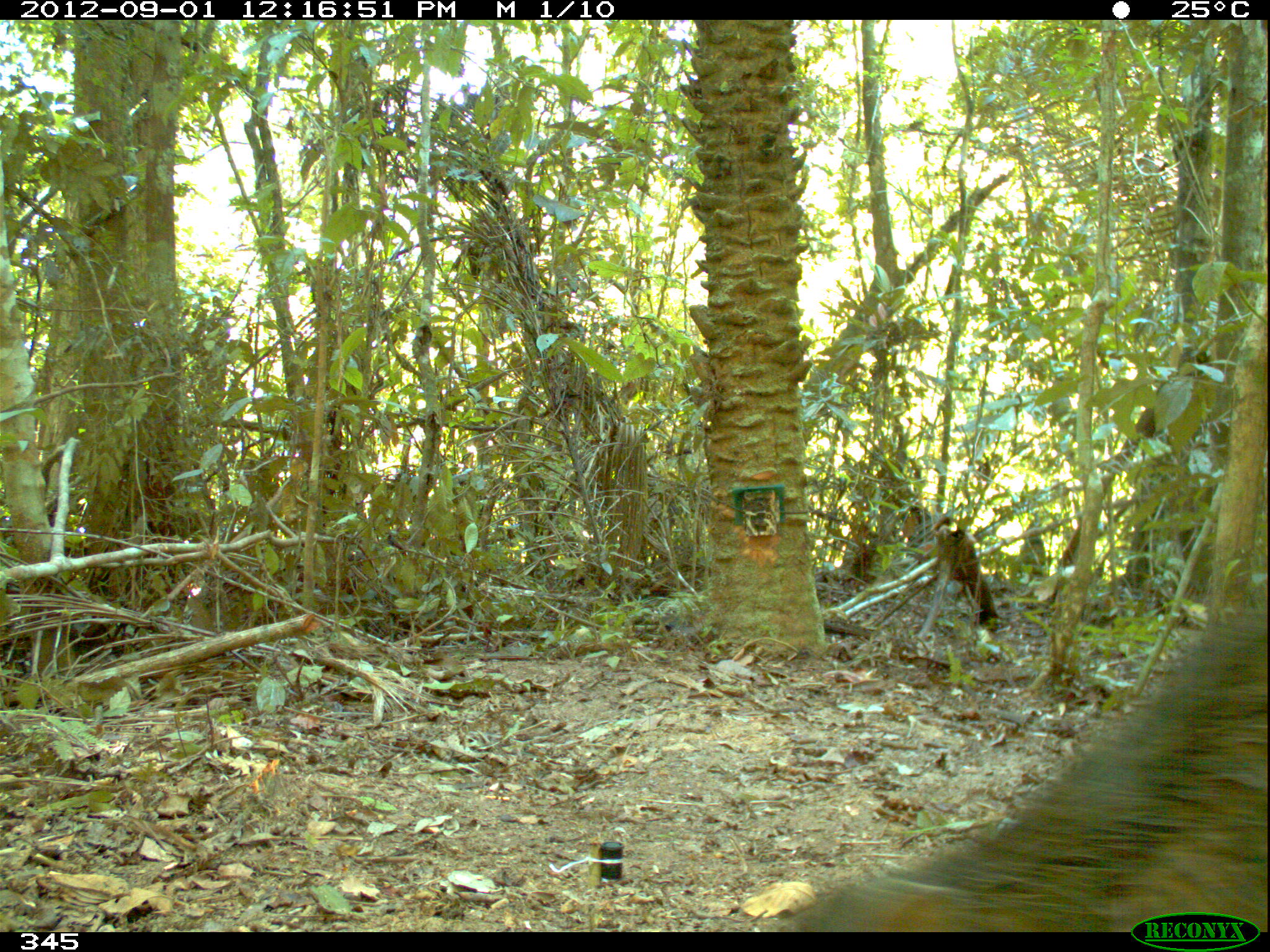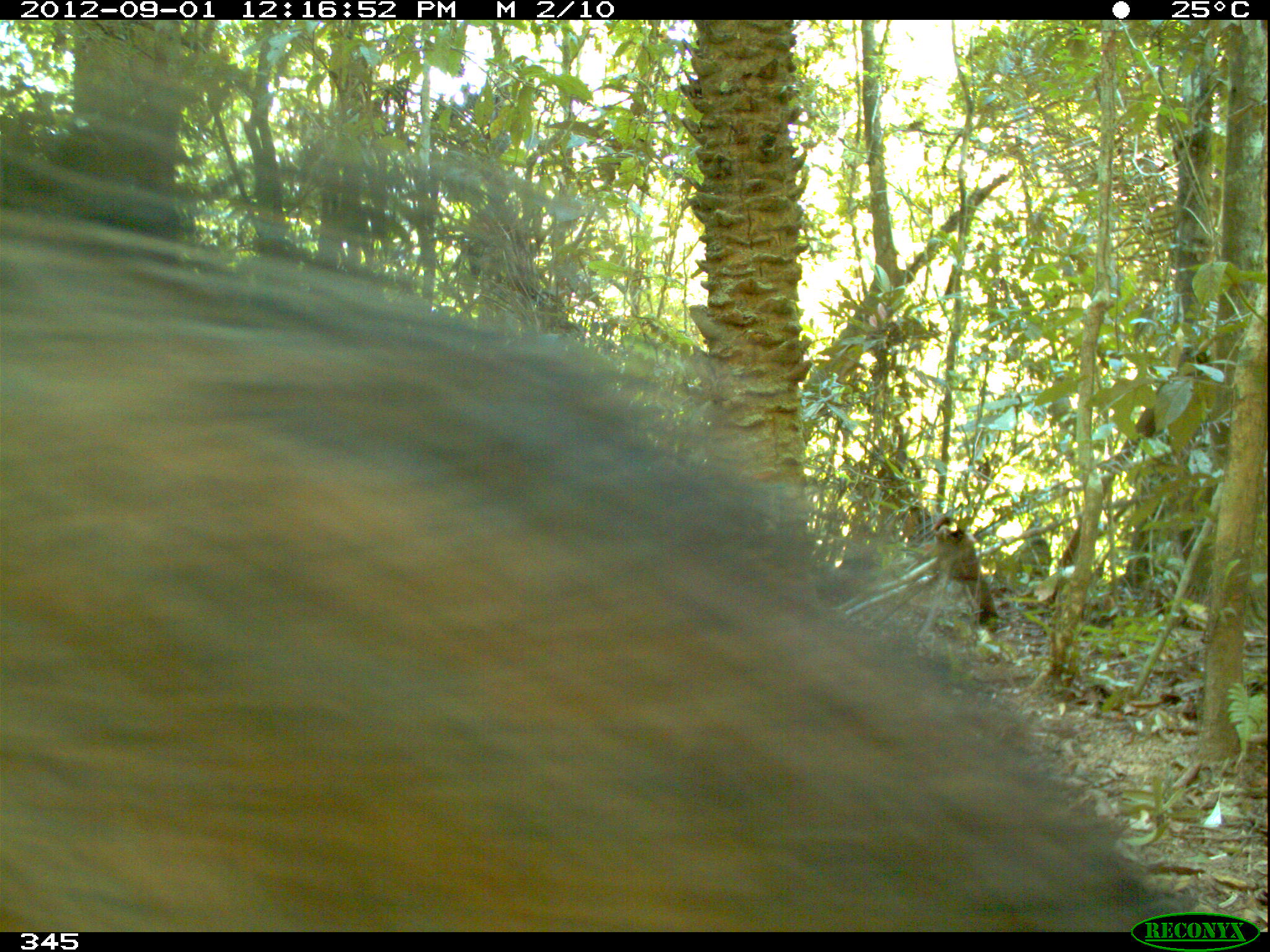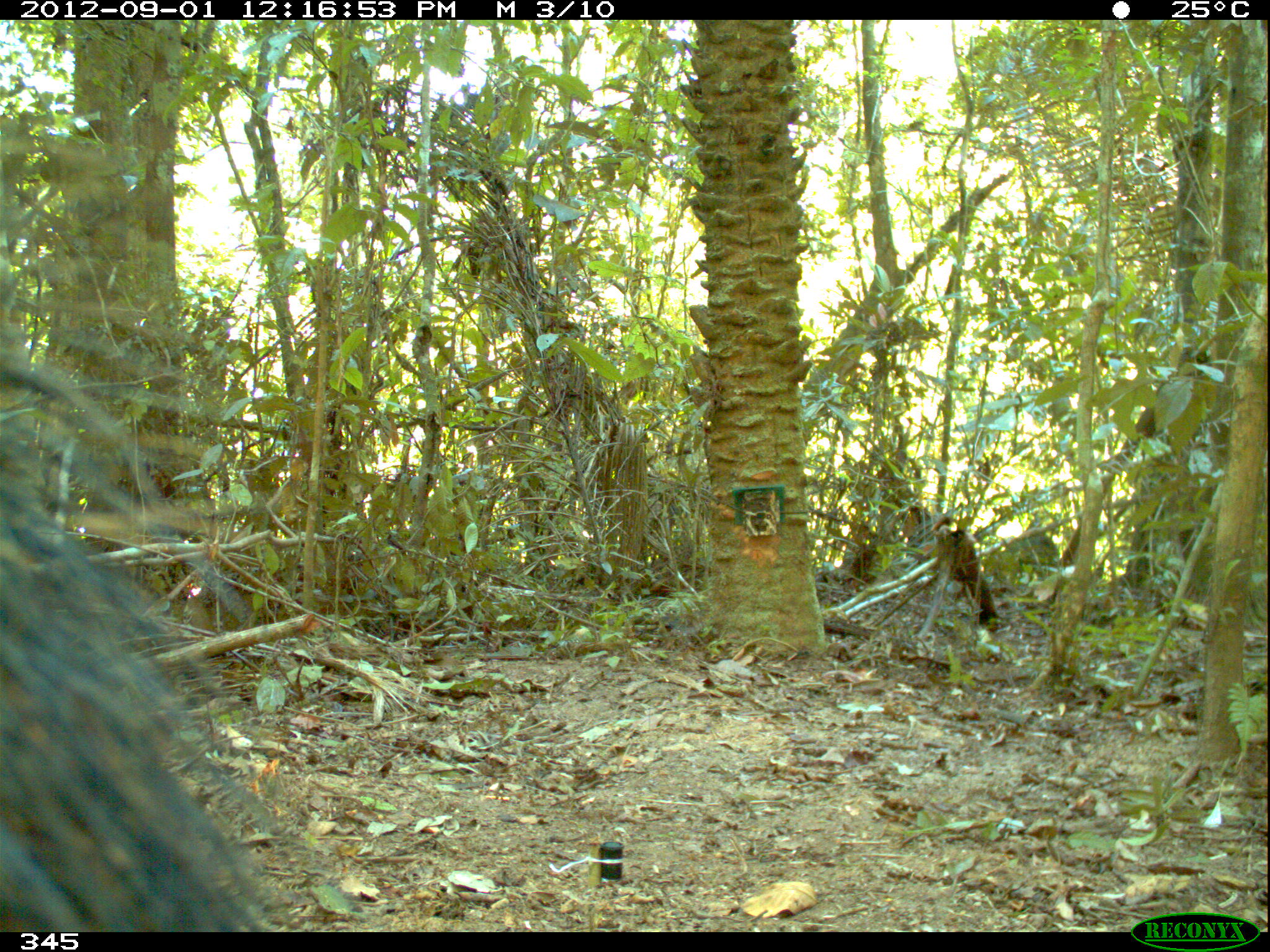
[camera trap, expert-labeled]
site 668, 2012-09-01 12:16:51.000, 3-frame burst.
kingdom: Animalia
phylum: Chordata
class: Mammalia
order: Artiodactyla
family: Tayassuidae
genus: Tayassu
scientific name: Tayassu pecari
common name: white-lipped peccary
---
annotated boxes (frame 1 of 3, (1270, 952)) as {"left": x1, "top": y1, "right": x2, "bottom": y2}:
tayassu pecari: {"left": 777, "top": 574, "right": 1268, "bottom": 928}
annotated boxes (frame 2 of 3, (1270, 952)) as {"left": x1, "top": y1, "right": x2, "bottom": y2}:
tayassu pecari: {"left": 0, "top": 145, "right": 1178, "bottom": 929}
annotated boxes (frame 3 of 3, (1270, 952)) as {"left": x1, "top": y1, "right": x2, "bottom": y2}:
tayassu pecari: {"left": 0, "top": 127, "right": 368, "bottom": 928}